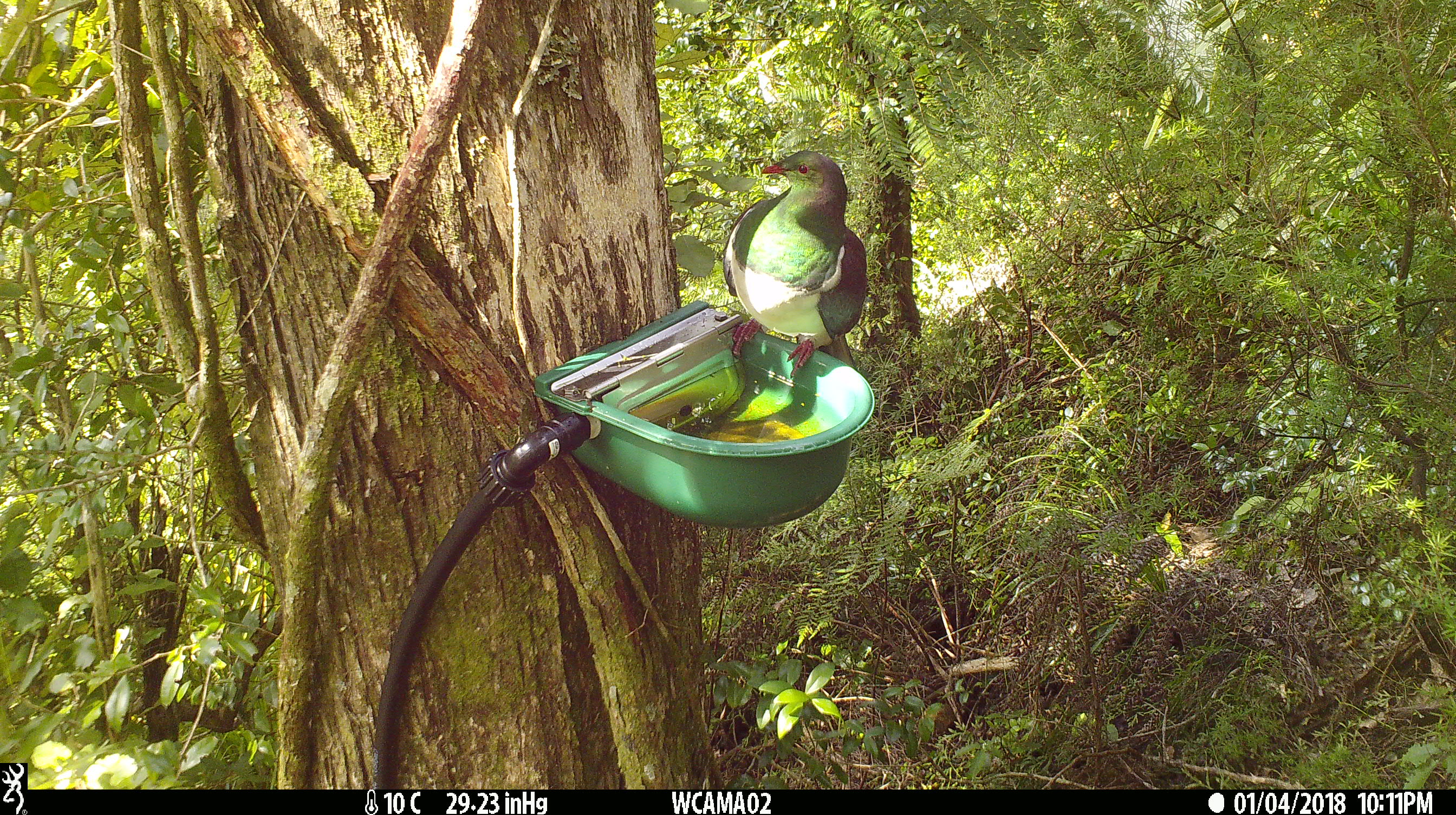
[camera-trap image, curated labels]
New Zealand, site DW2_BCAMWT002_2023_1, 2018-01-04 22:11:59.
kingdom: Animalia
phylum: Chordata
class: Aves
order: Columbiformes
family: Columbidae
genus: Hemiphaga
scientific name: Hemiphaga novaeseelandiae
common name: new zealand pigeon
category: kereru